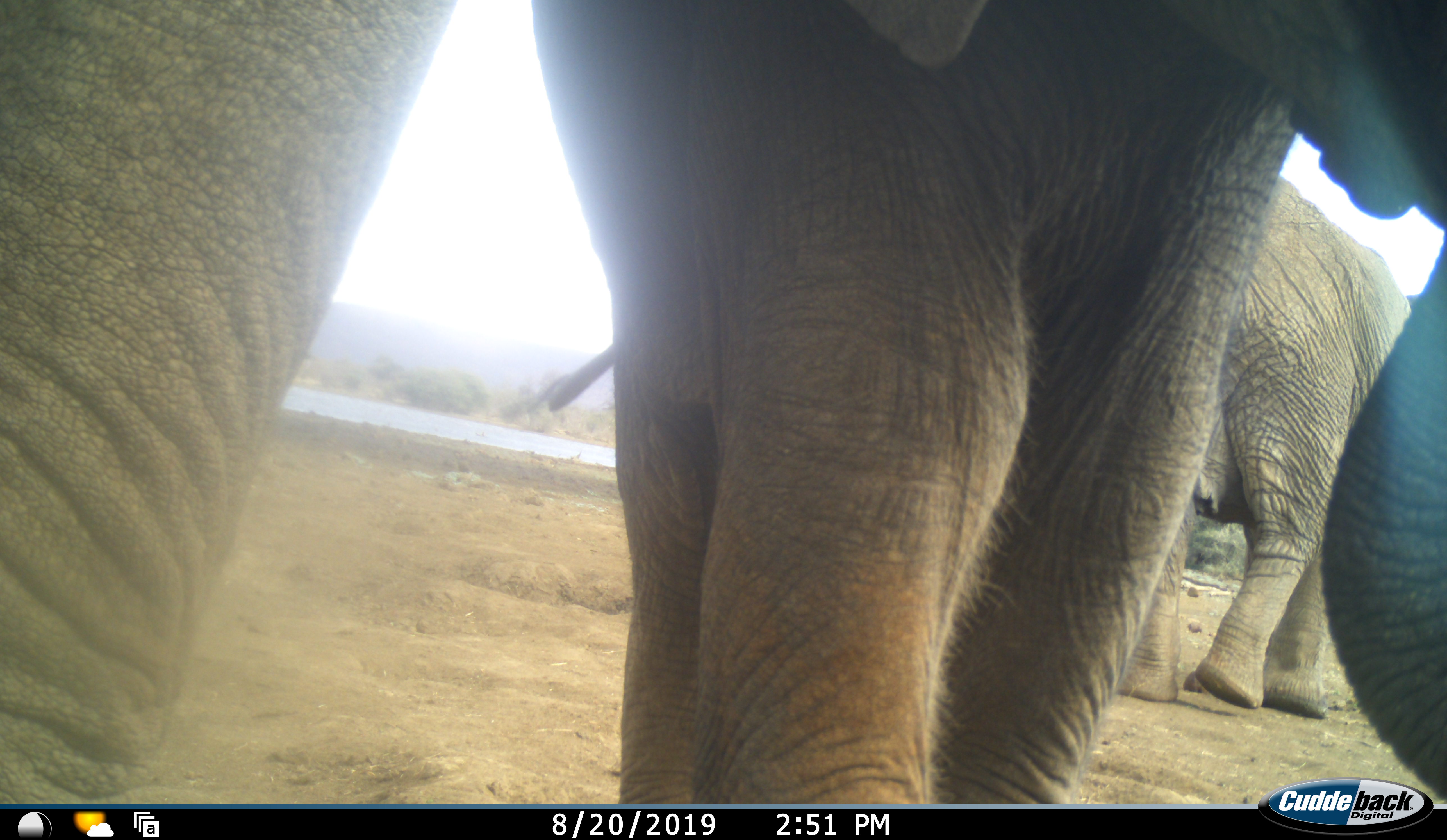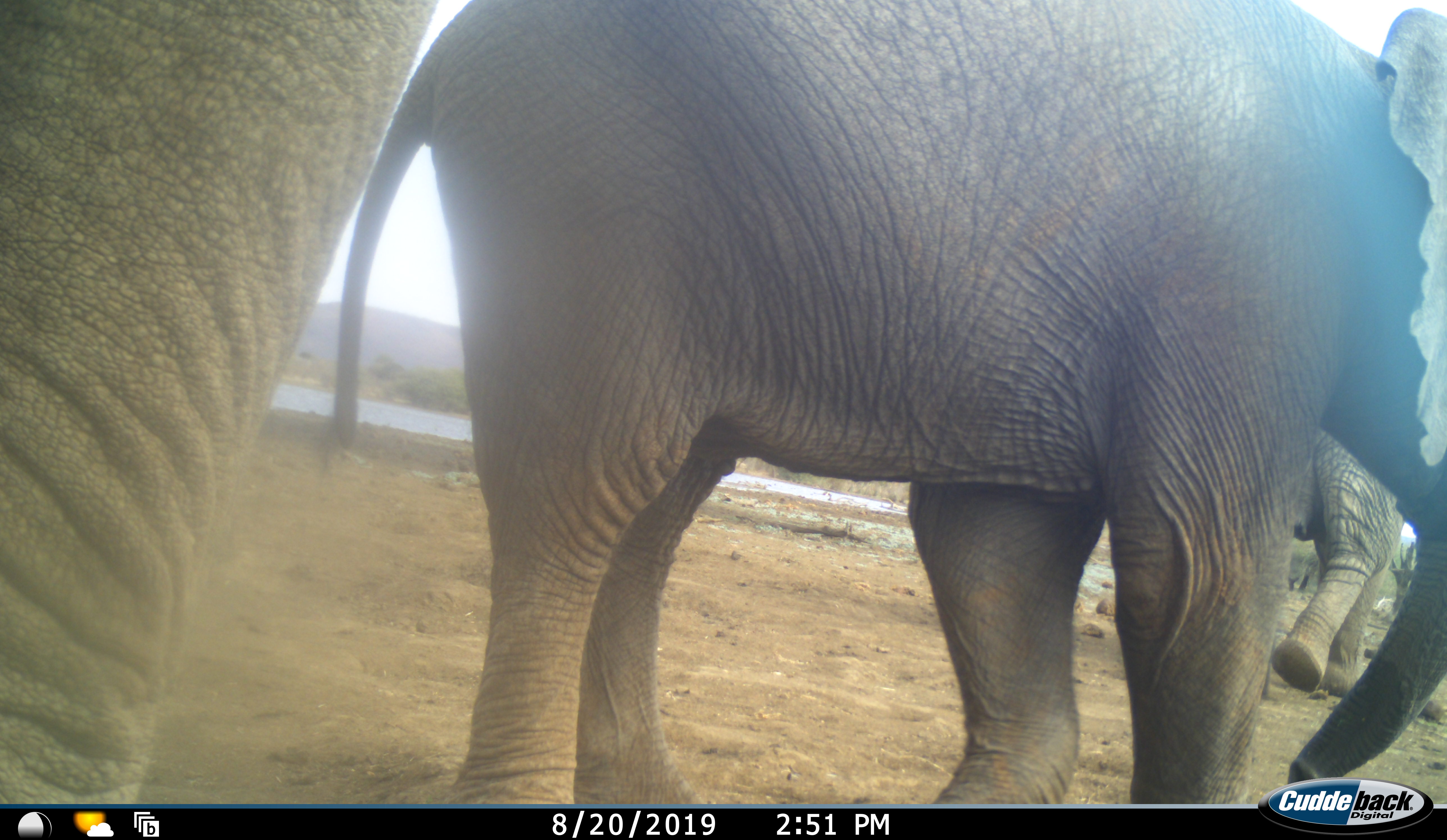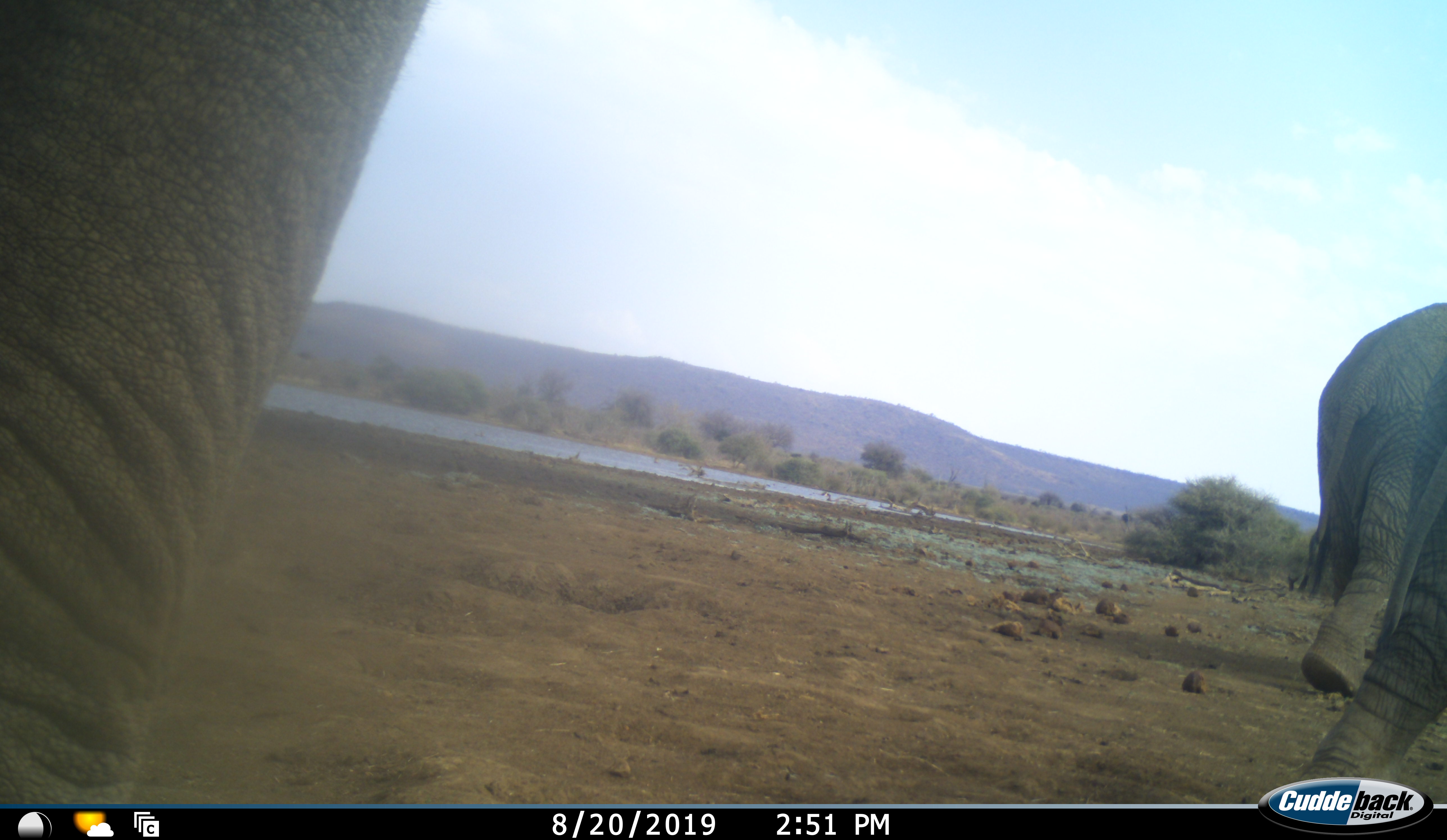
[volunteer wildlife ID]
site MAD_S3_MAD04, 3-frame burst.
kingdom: Animalia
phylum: Chordata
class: Mammalia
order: Proboscidea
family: Elephantidae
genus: Loxodonta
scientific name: Loxodonta africana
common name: african bush elephant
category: elephant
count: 3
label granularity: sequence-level